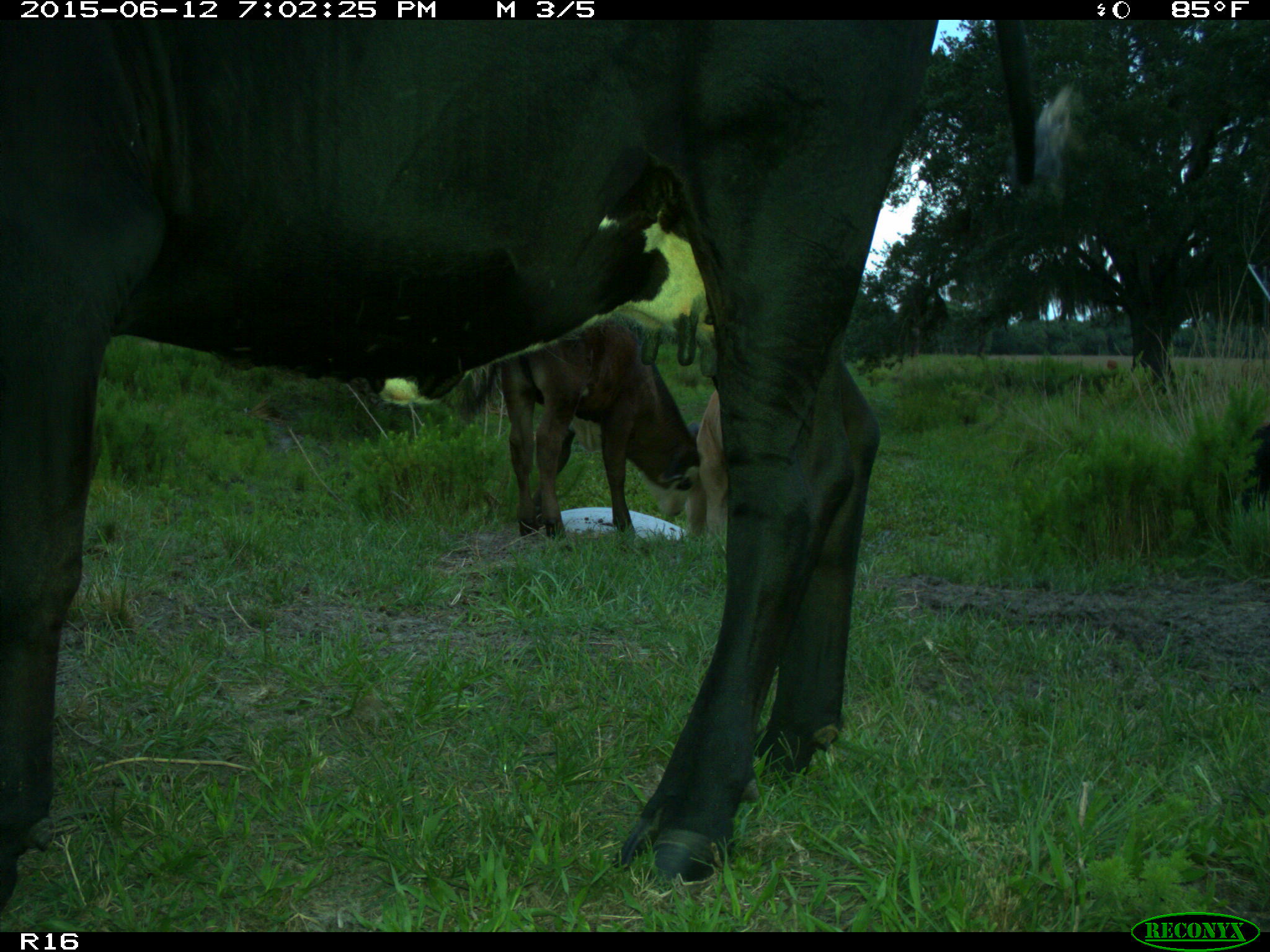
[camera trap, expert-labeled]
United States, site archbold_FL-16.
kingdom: Animalia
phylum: Chordata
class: Mammalia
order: Artiodactyla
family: Bovidae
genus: Bos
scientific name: Bos taurus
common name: domestic cow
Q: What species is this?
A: Bos taurus (domestic cow).